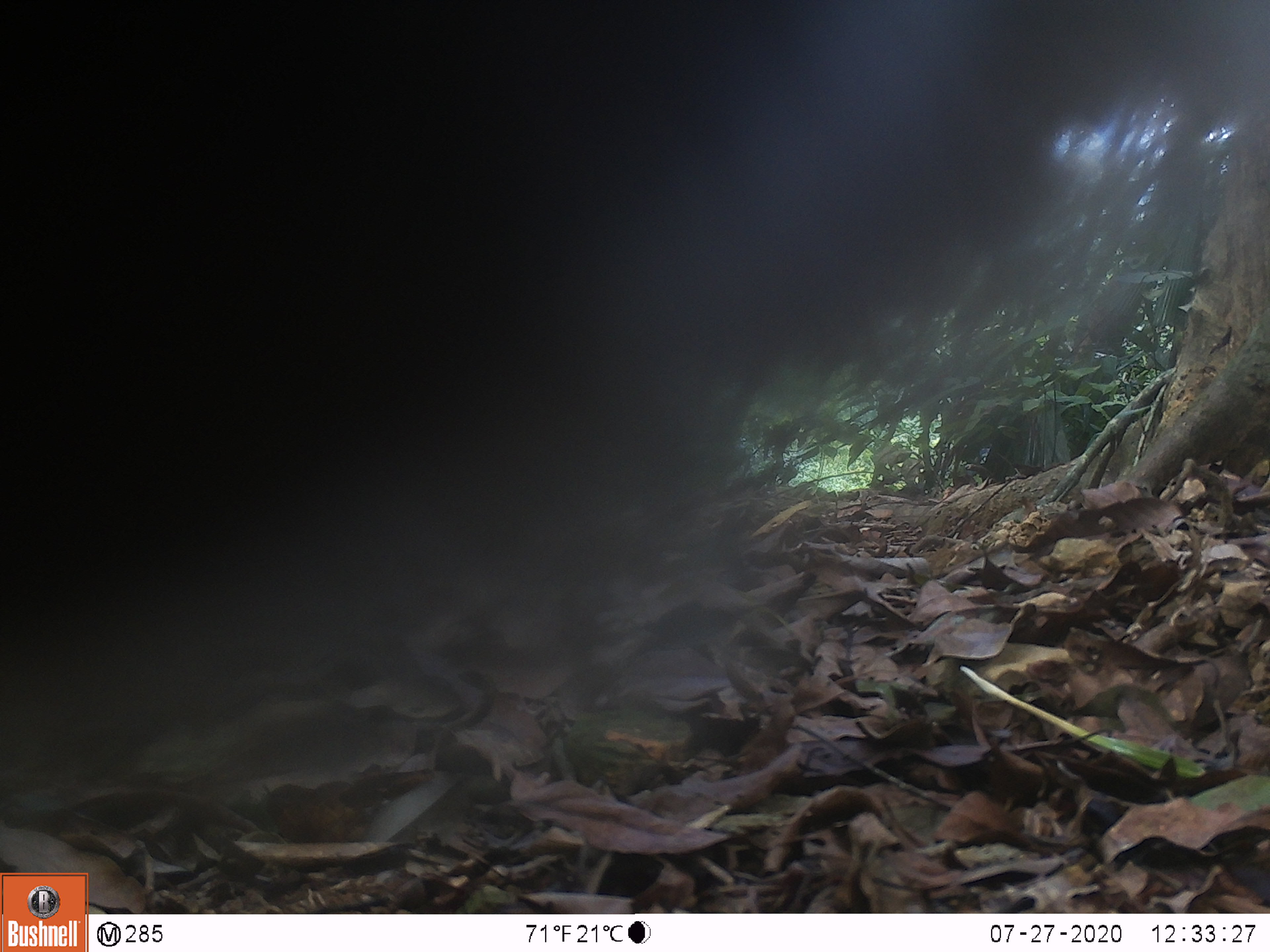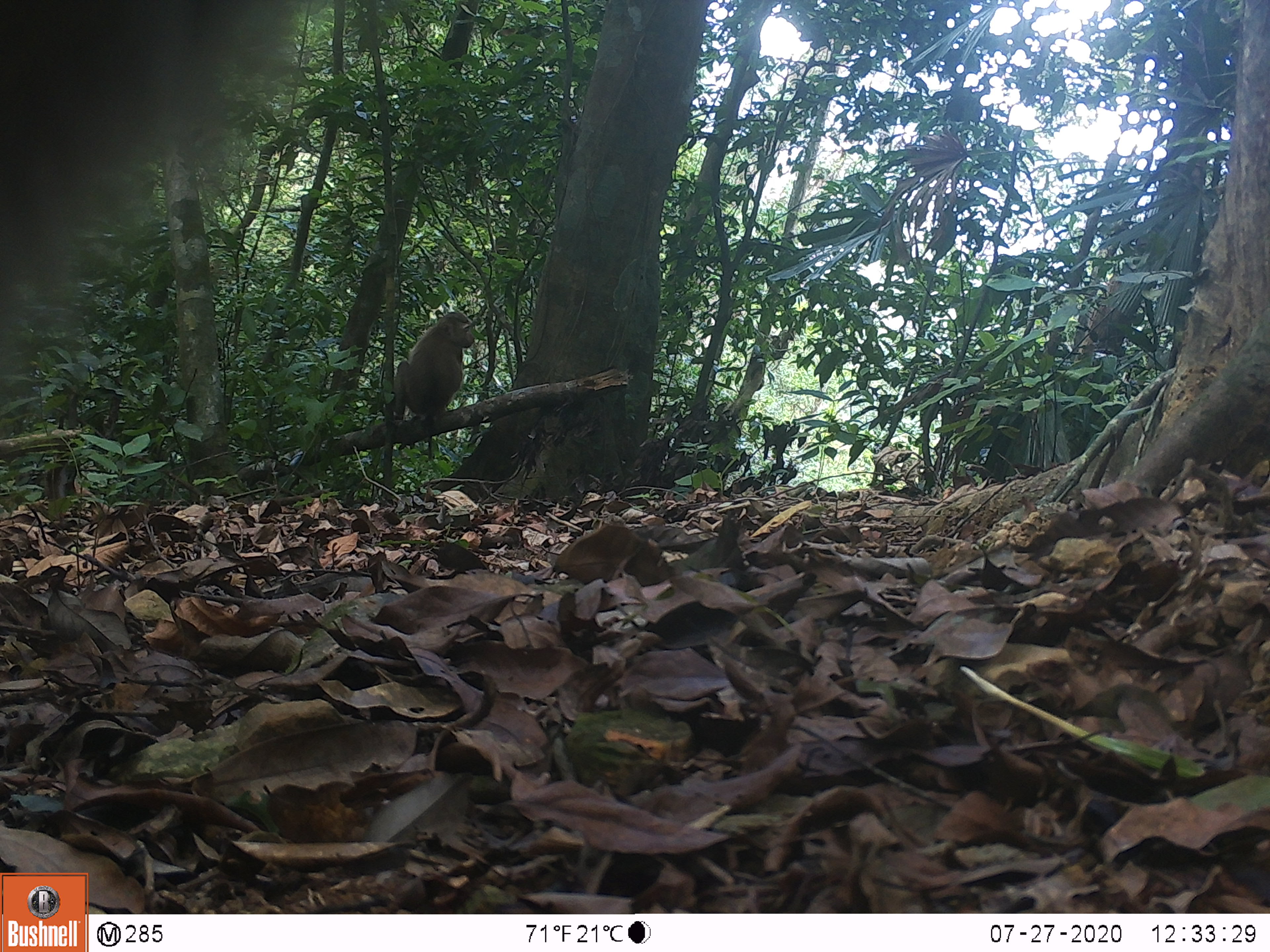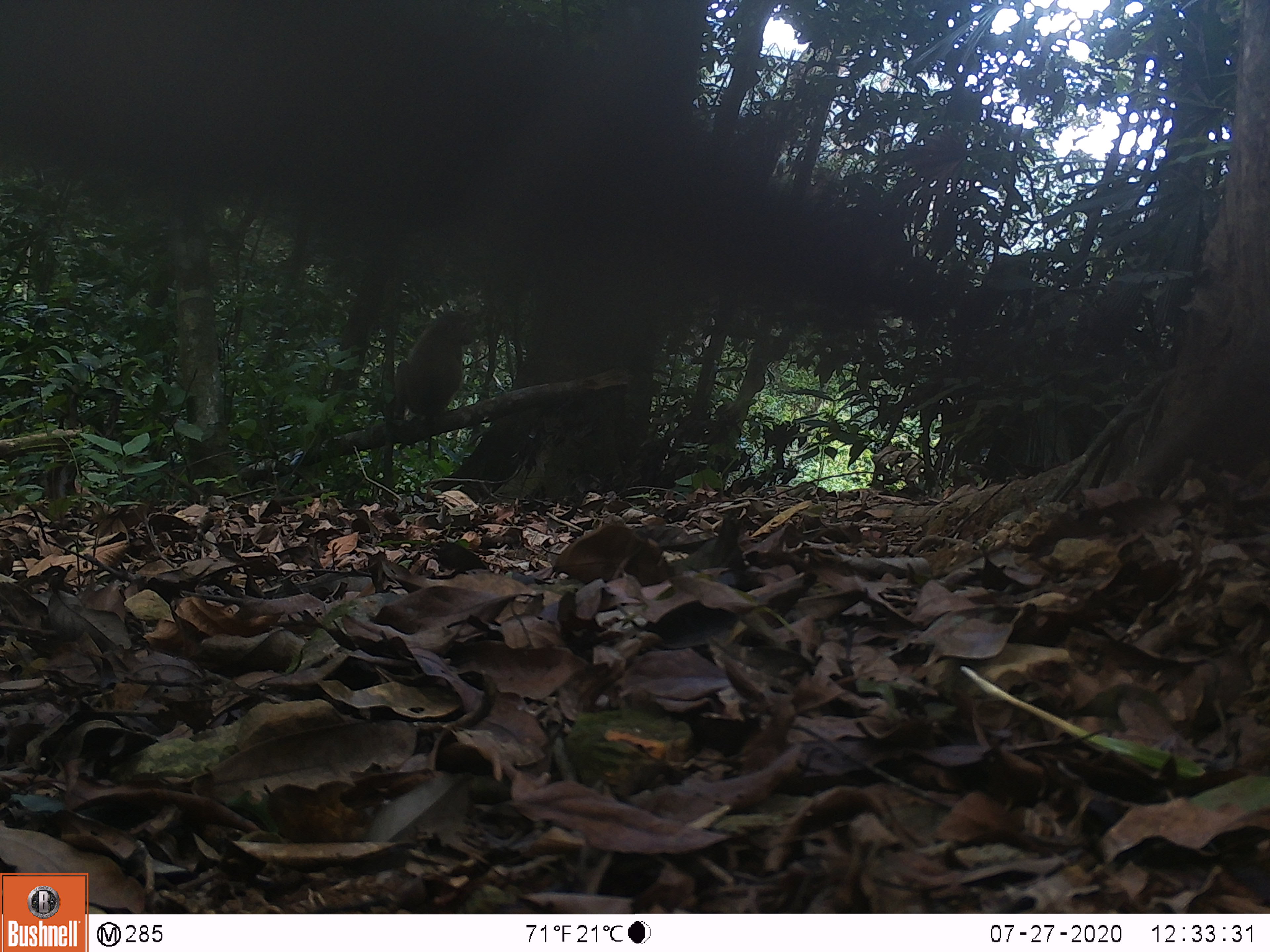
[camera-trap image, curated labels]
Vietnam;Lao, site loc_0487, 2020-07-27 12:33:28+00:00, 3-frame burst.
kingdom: Animalia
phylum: Chordata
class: Mammalia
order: Primates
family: Cercopithecidae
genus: Macaca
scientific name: Macaca nemestrina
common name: pig-tailed macaque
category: pig tailed macaque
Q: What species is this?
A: Pig tailed macaque (pig-tailed macaque) (Macaca nemestrina).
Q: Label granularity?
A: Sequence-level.